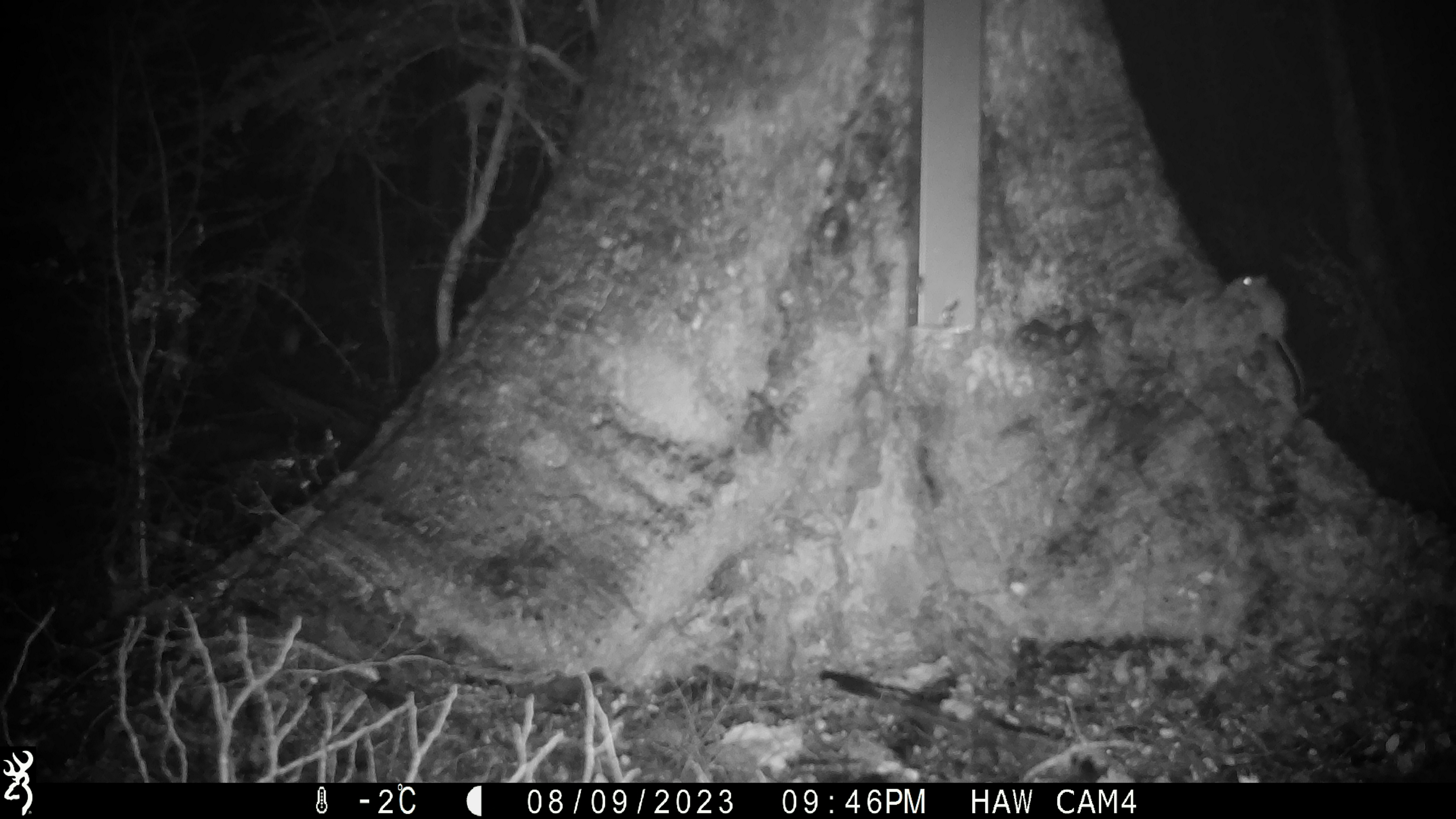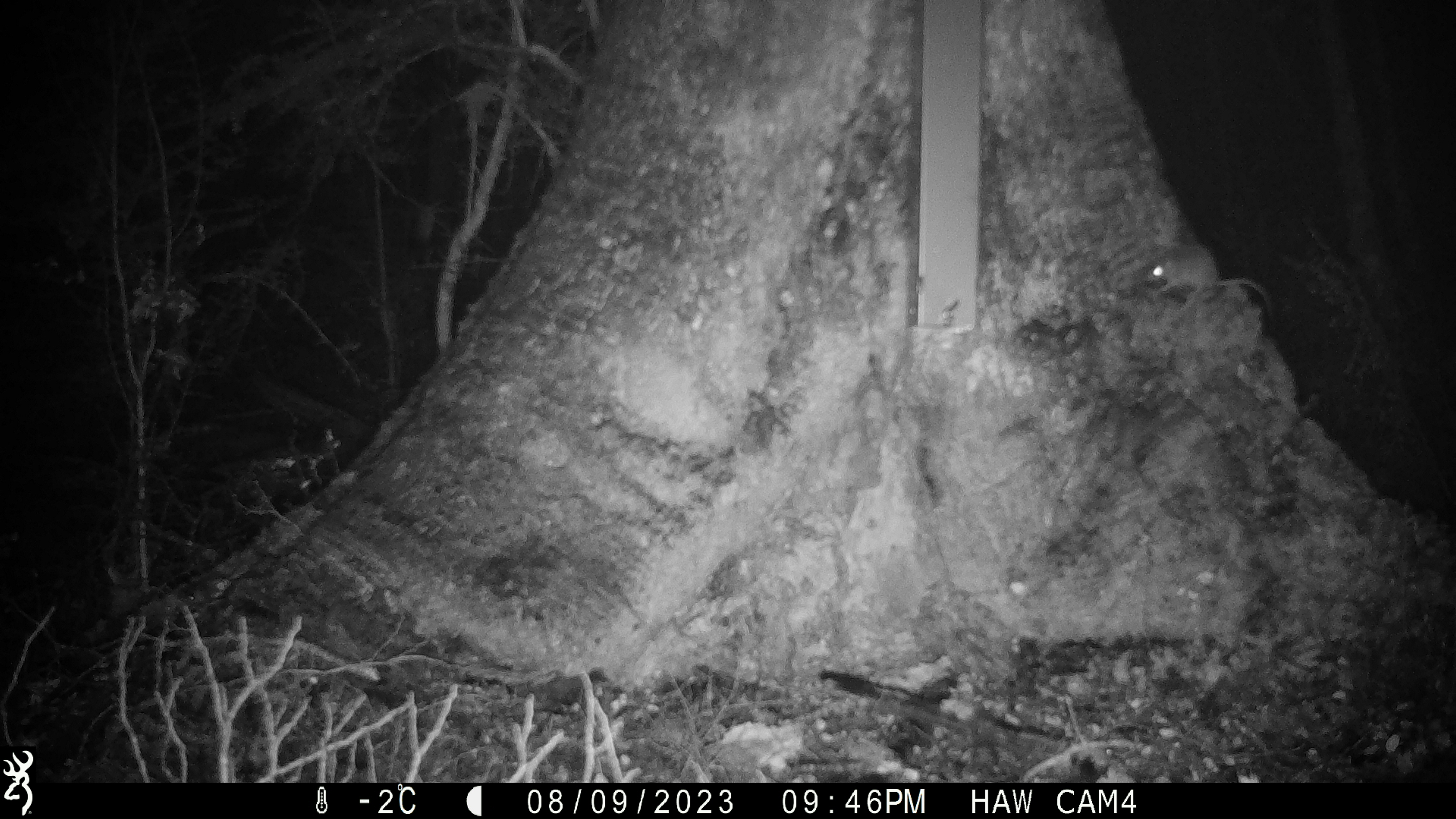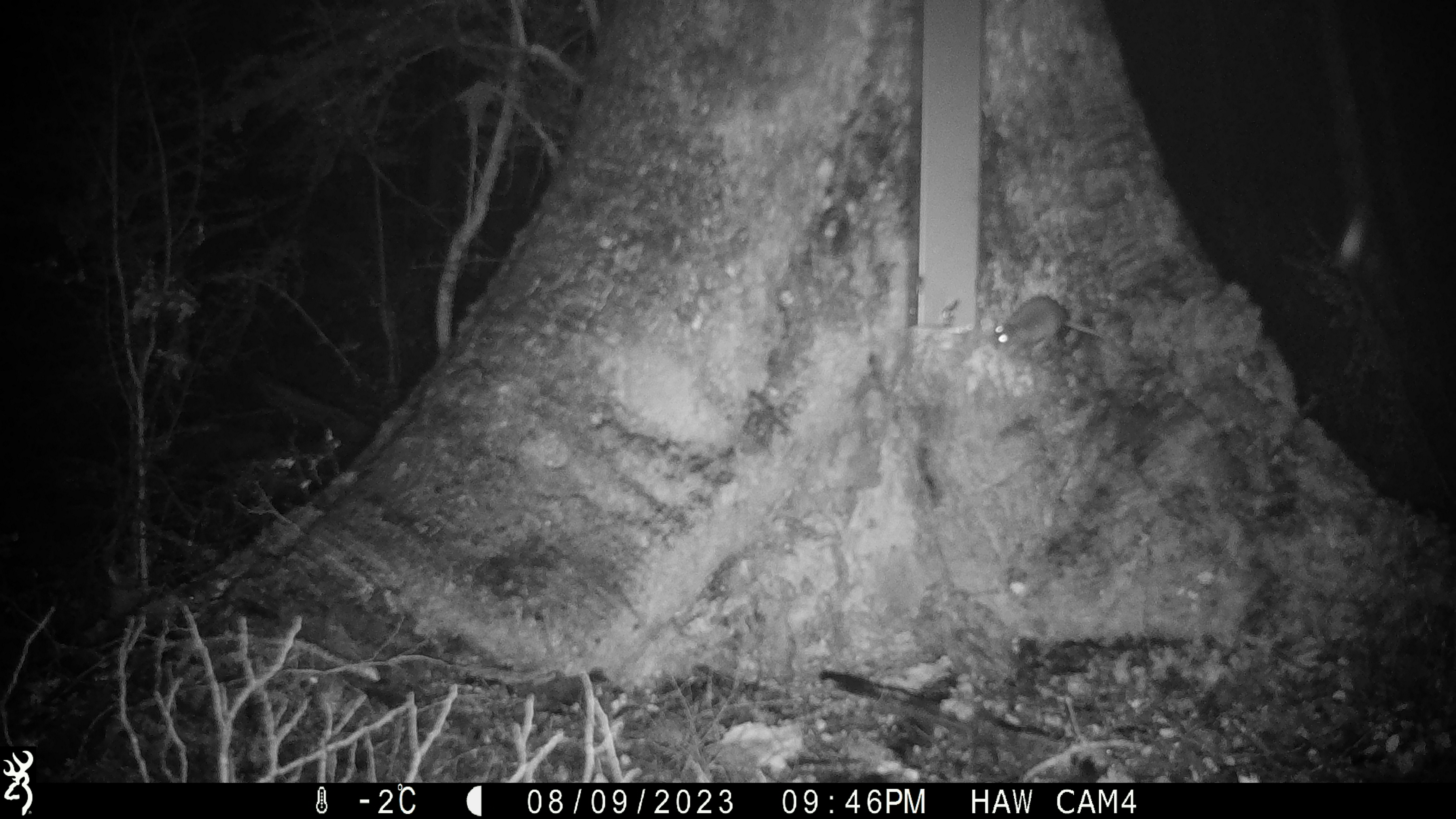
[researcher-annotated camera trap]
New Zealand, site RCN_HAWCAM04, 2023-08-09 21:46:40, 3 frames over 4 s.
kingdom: Animalia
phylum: Chordata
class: Mammalia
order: Rodentia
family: Muridae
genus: Mus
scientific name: Mus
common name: mouse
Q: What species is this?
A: Mouse (Mus).